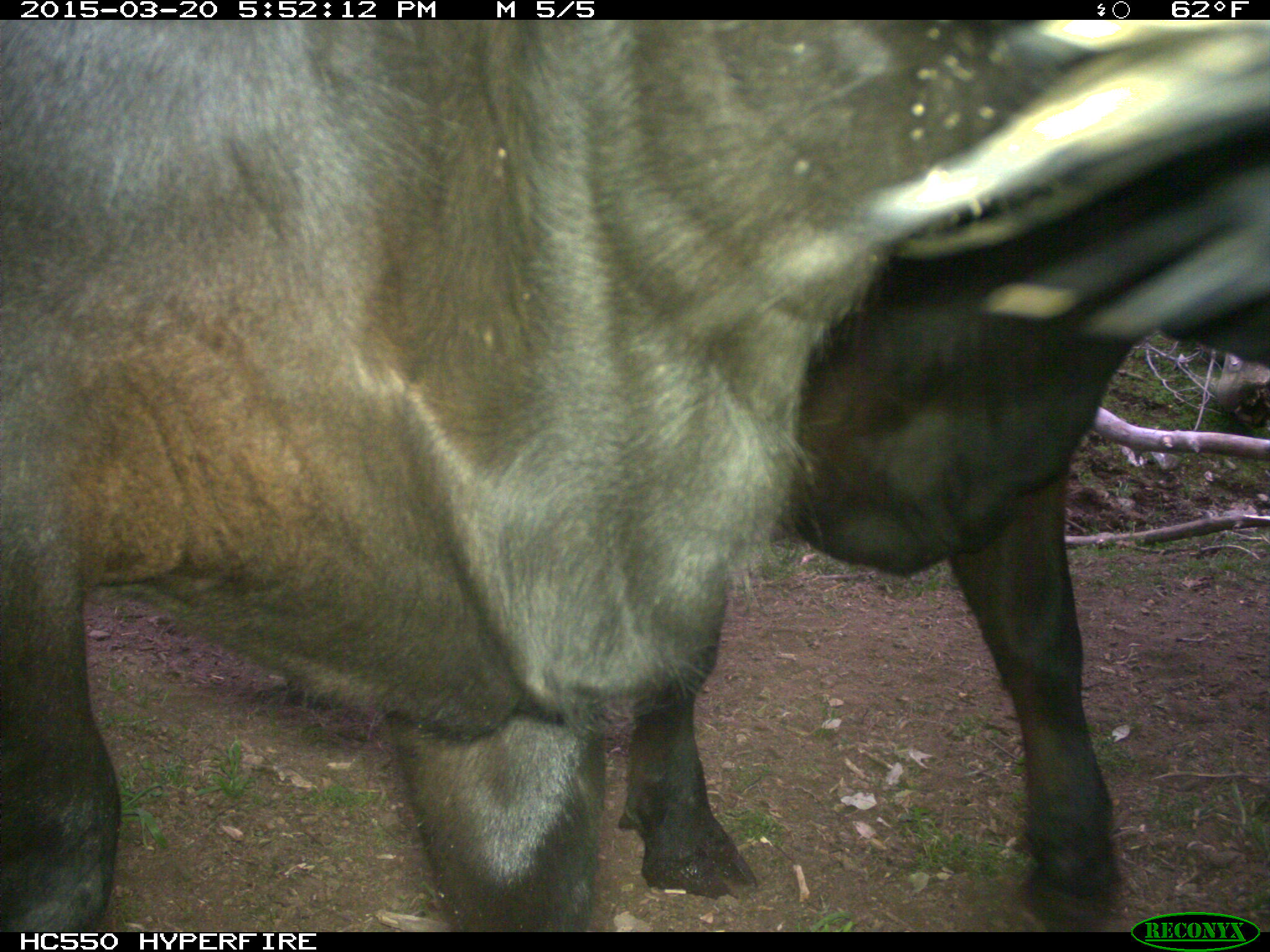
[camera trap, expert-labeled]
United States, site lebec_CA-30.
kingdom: Animalia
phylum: Chordata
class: Mammalia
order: Artiodactyla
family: Bovidae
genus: Bos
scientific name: Bos taurus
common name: domestic cow